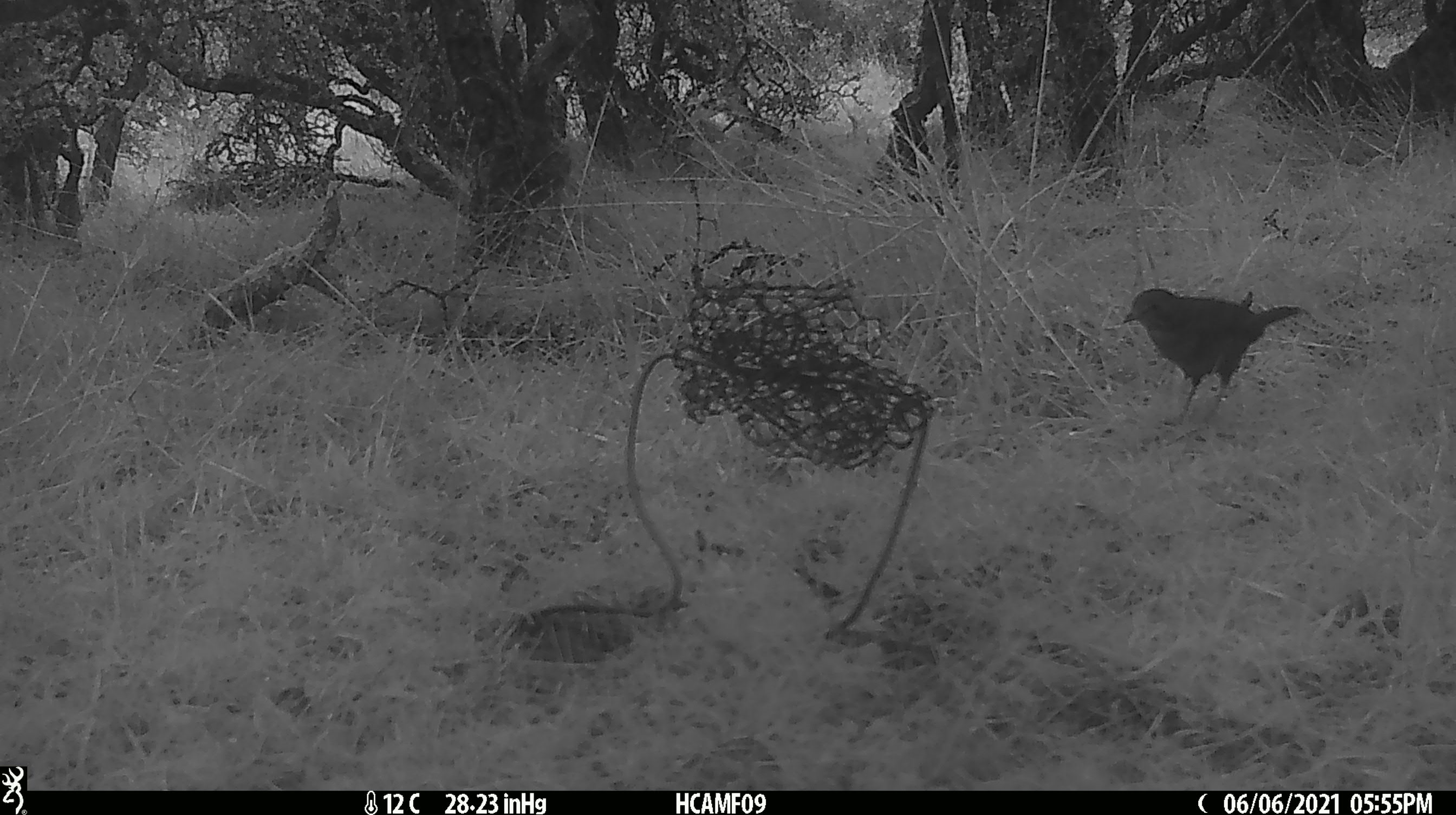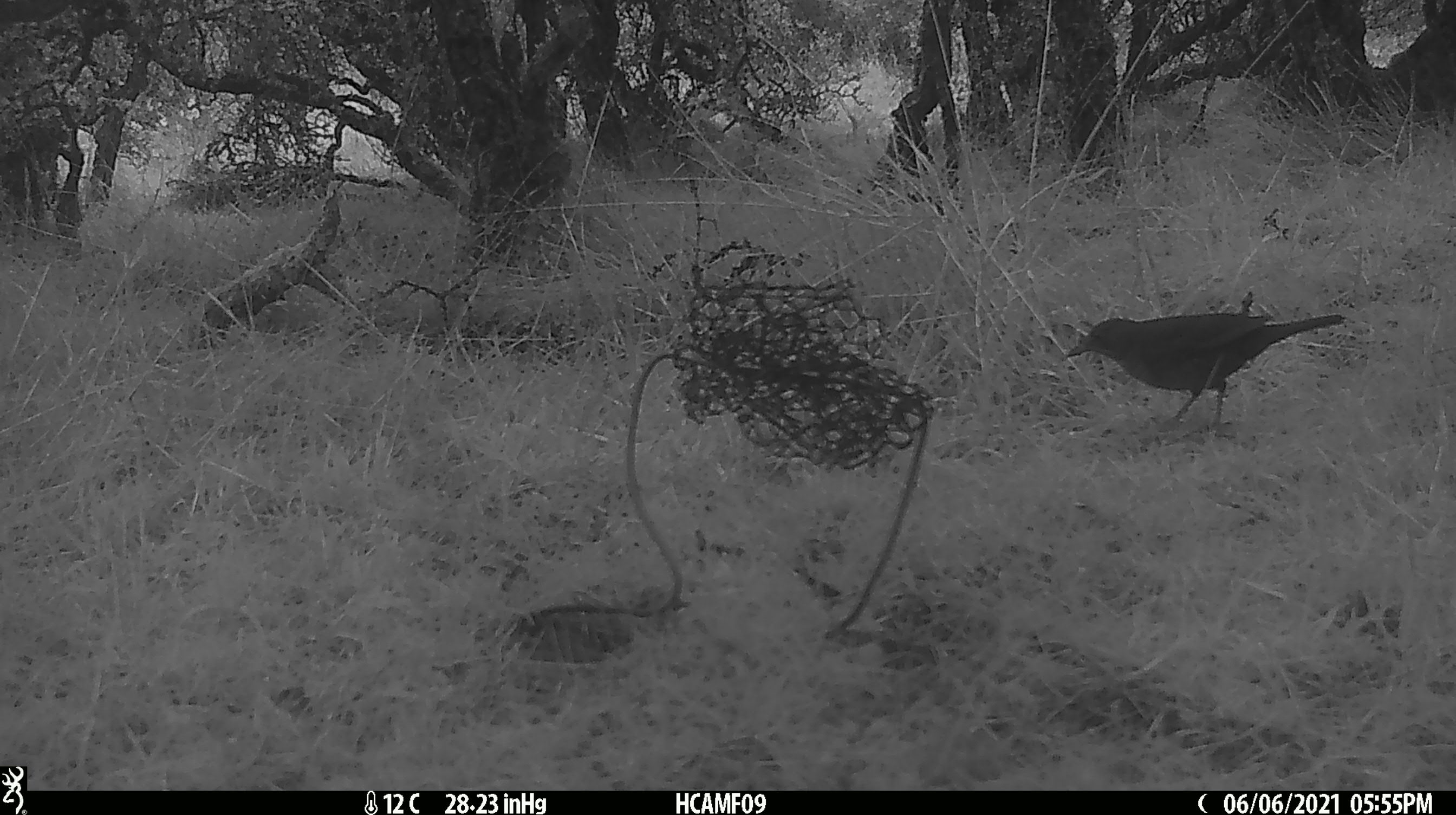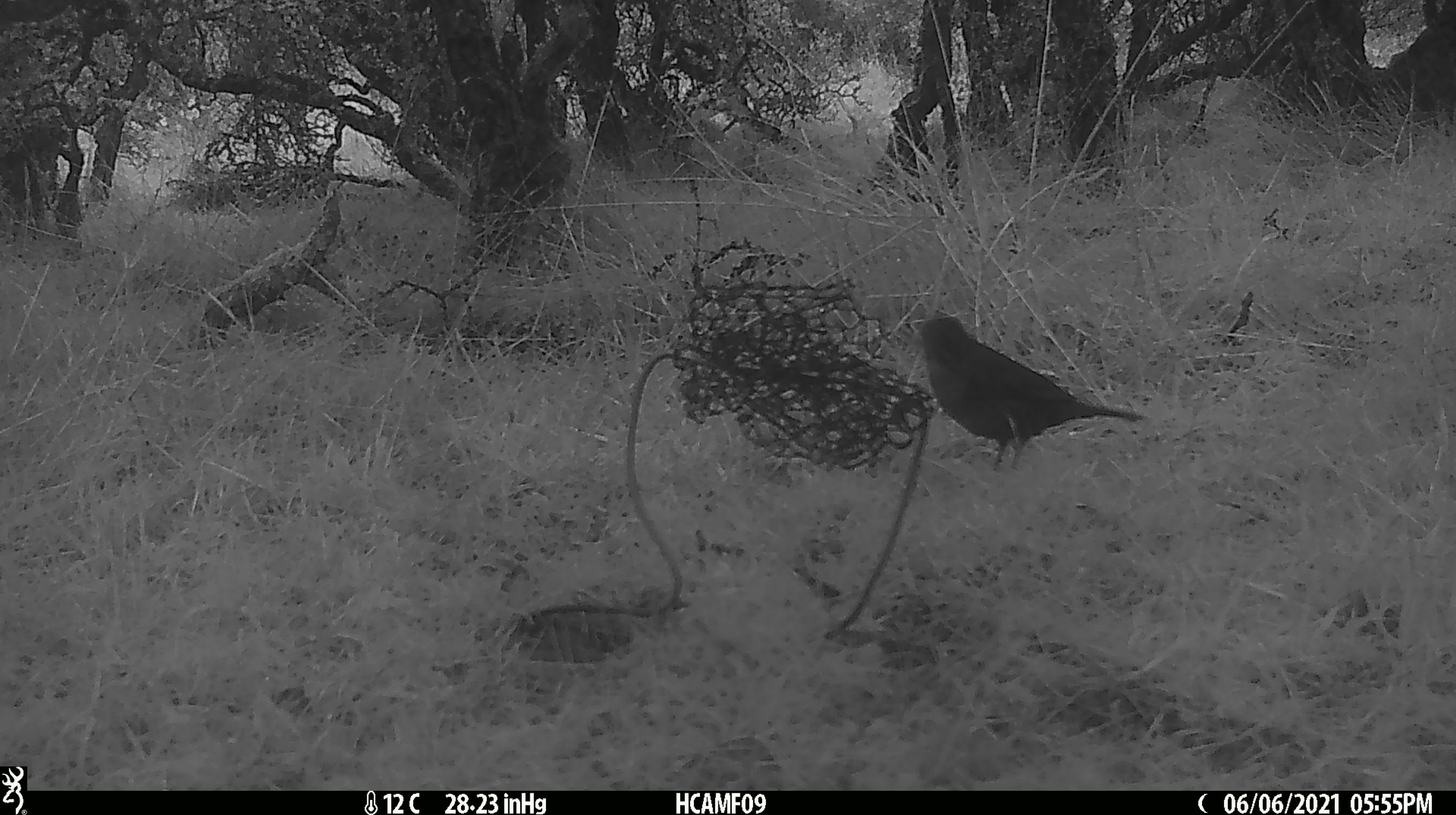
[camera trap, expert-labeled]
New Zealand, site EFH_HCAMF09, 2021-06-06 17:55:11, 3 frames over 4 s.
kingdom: Animalia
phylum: Chordata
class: Aves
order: Passeriformes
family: Turdidae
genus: Turdus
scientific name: Turdus merula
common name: eurasian blackbird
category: blackbird